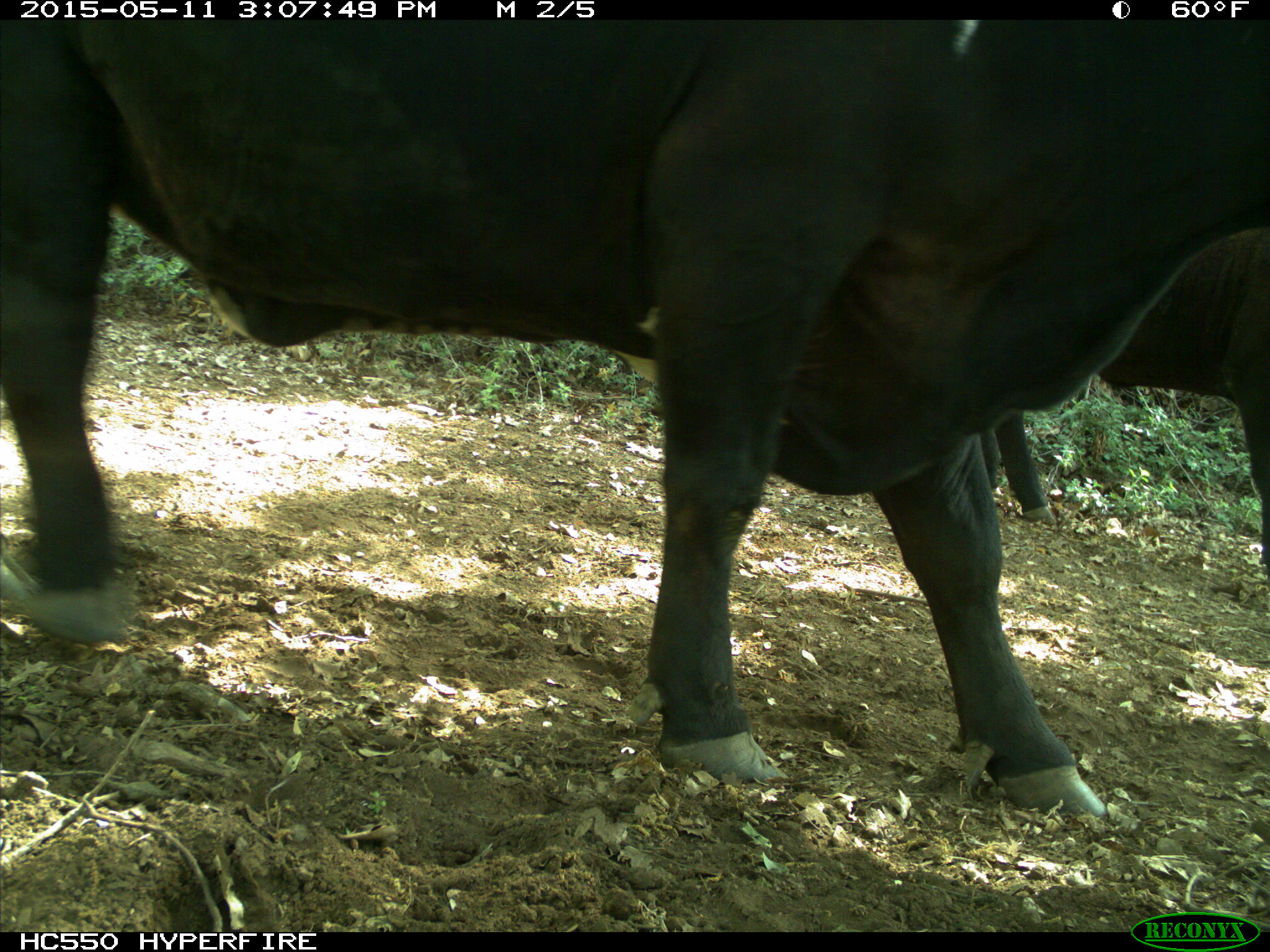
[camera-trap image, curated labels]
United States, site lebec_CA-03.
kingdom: Animalia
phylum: Chordata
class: Mammalia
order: Artiodactyla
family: Bovidae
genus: Bos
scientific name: Bos taurus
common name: domestic cow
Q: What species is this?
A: Bos taurus (domestic cow).